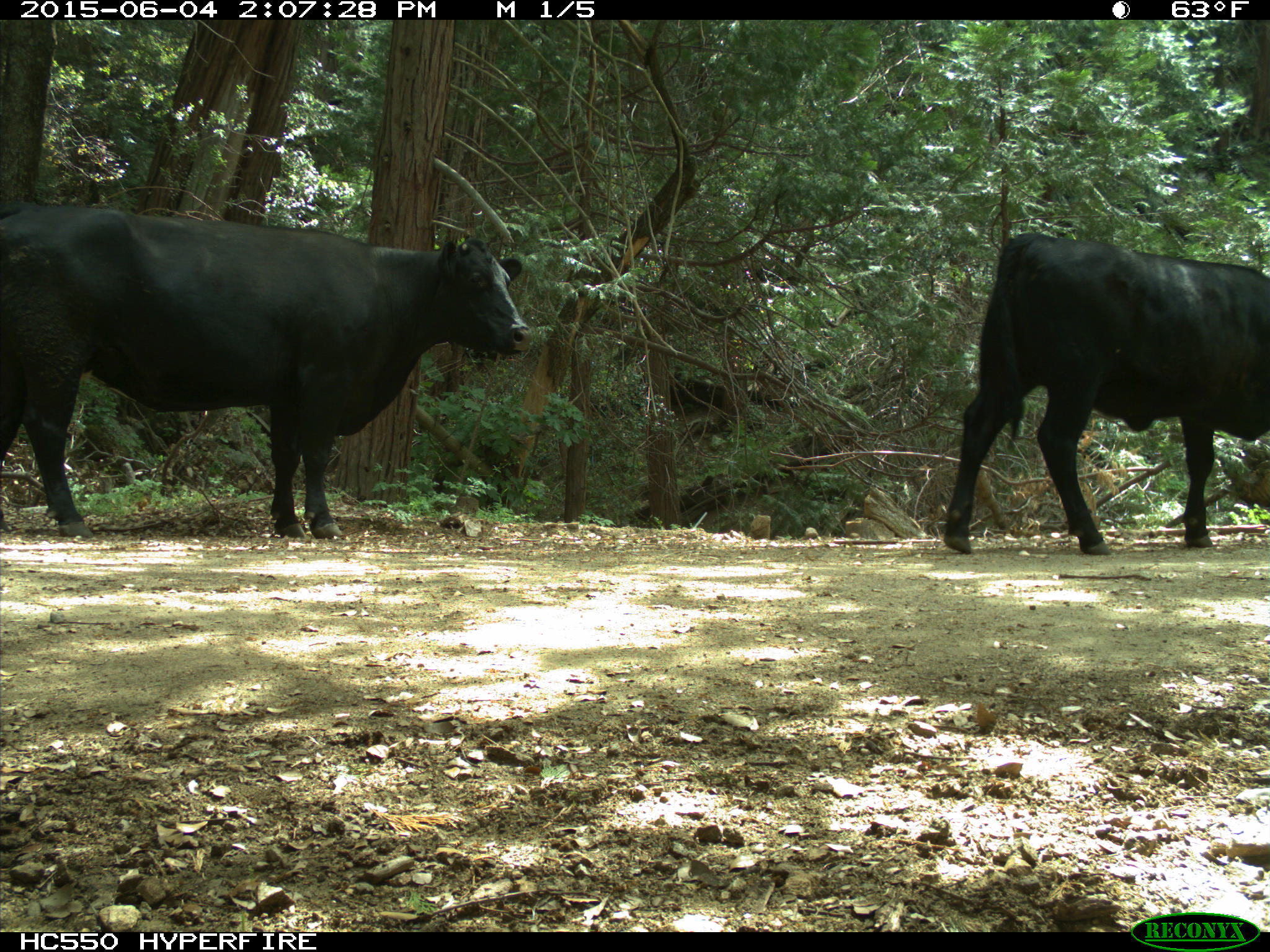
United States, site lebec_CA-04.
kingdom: Animalia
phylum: Chordata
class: Mammalia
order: Artiodactyla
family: Bovidae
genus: Bos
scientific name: Bos taurus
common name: domestic cow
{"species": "Bos taurus (domestic cow)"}